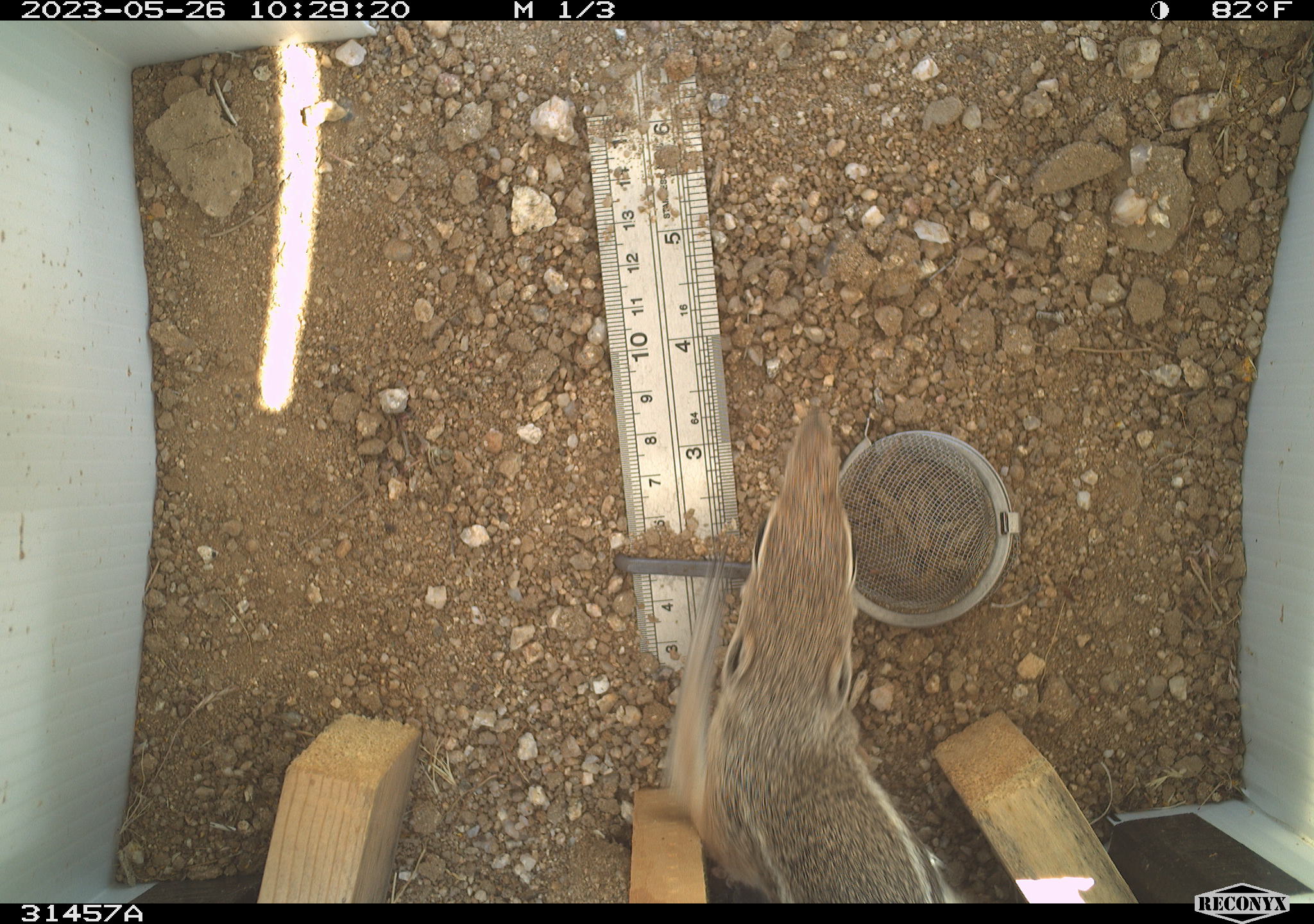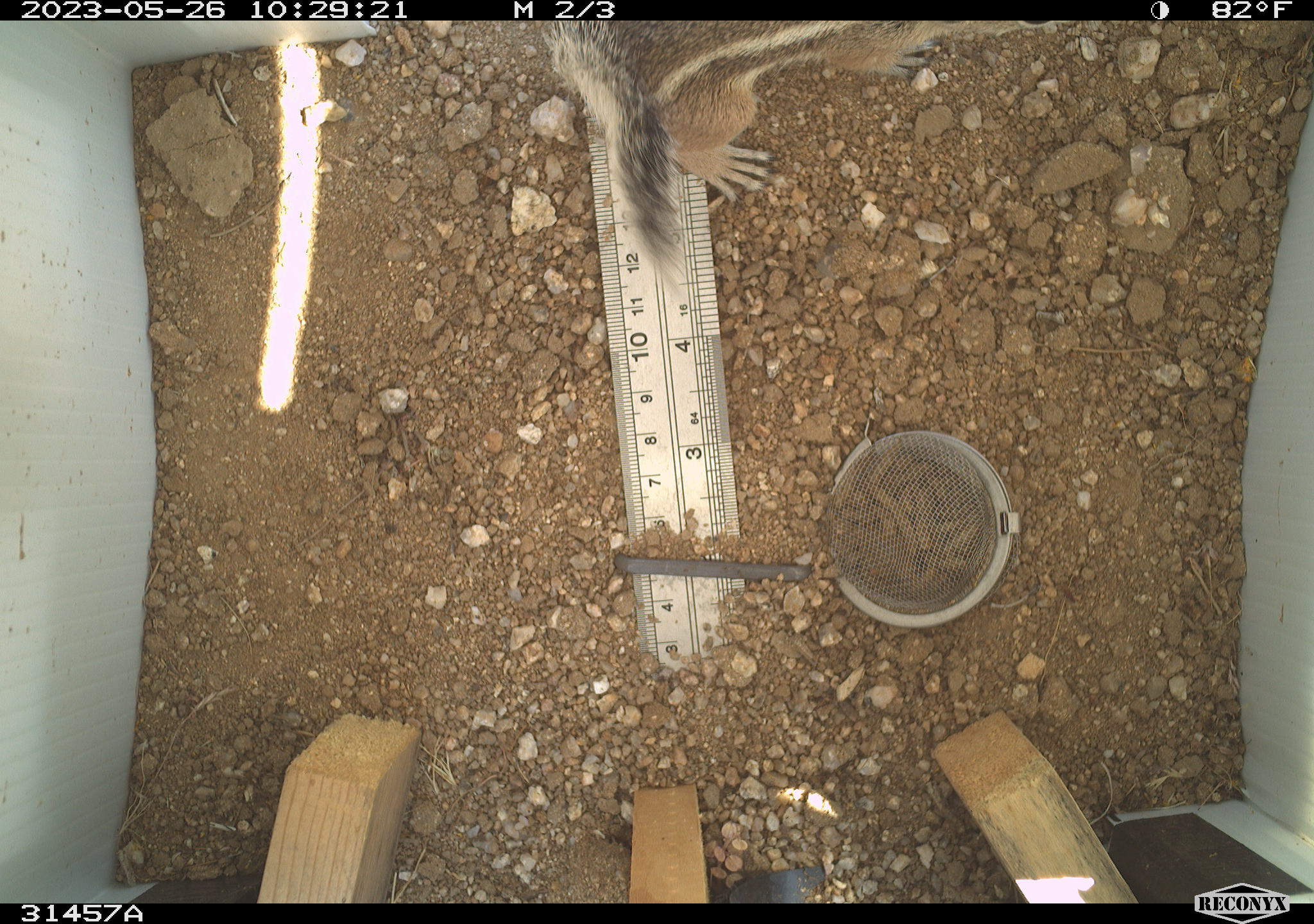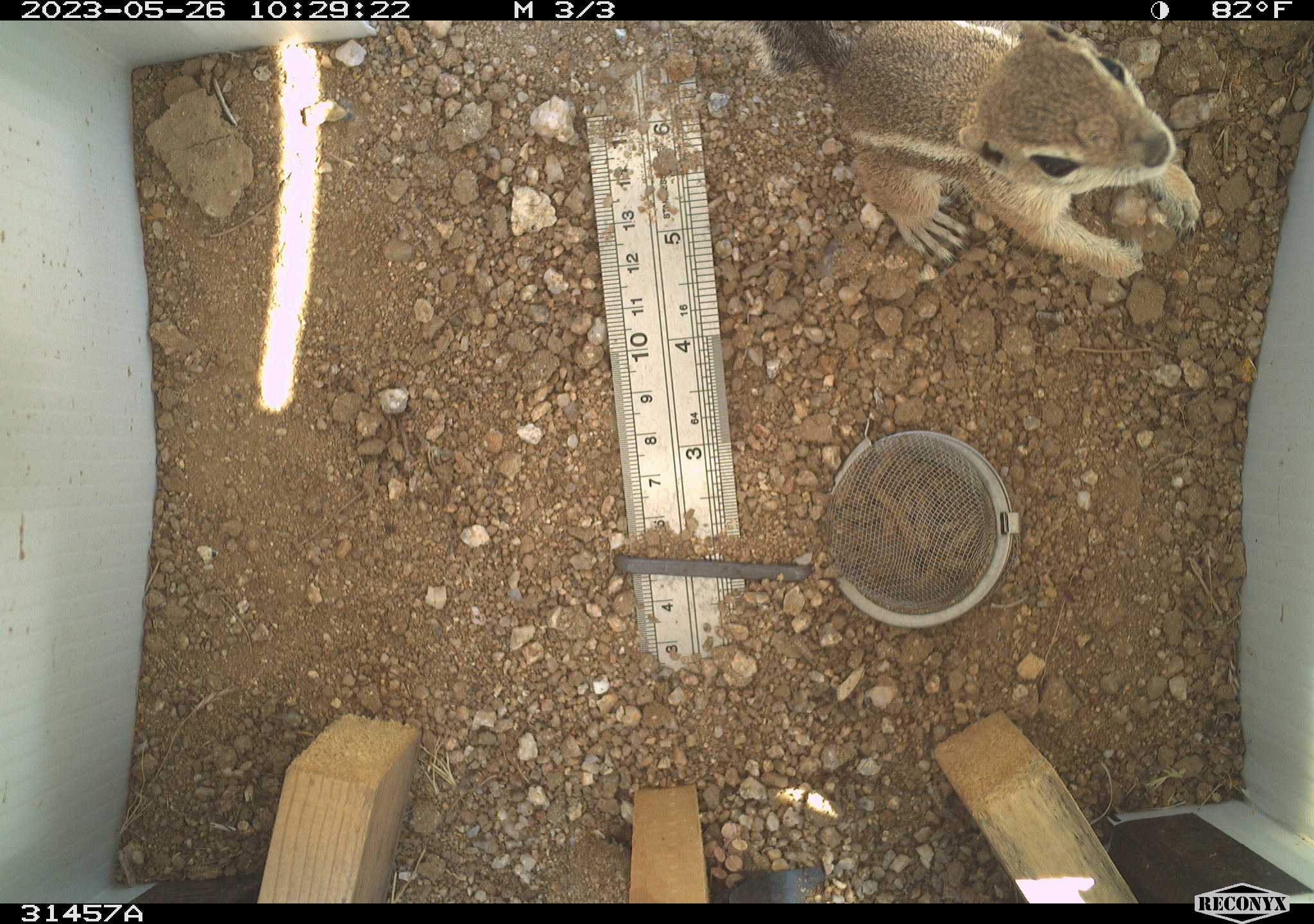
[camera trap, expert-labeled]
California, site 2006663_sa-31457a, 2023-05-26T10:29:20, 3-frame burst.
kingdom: Animalia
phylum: Chordata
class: Mammalia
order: Rodentia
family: Sciuridae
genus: Ammospermophilus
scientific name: Ammospermophilus leucurus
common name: white-tailed antelope squirrel